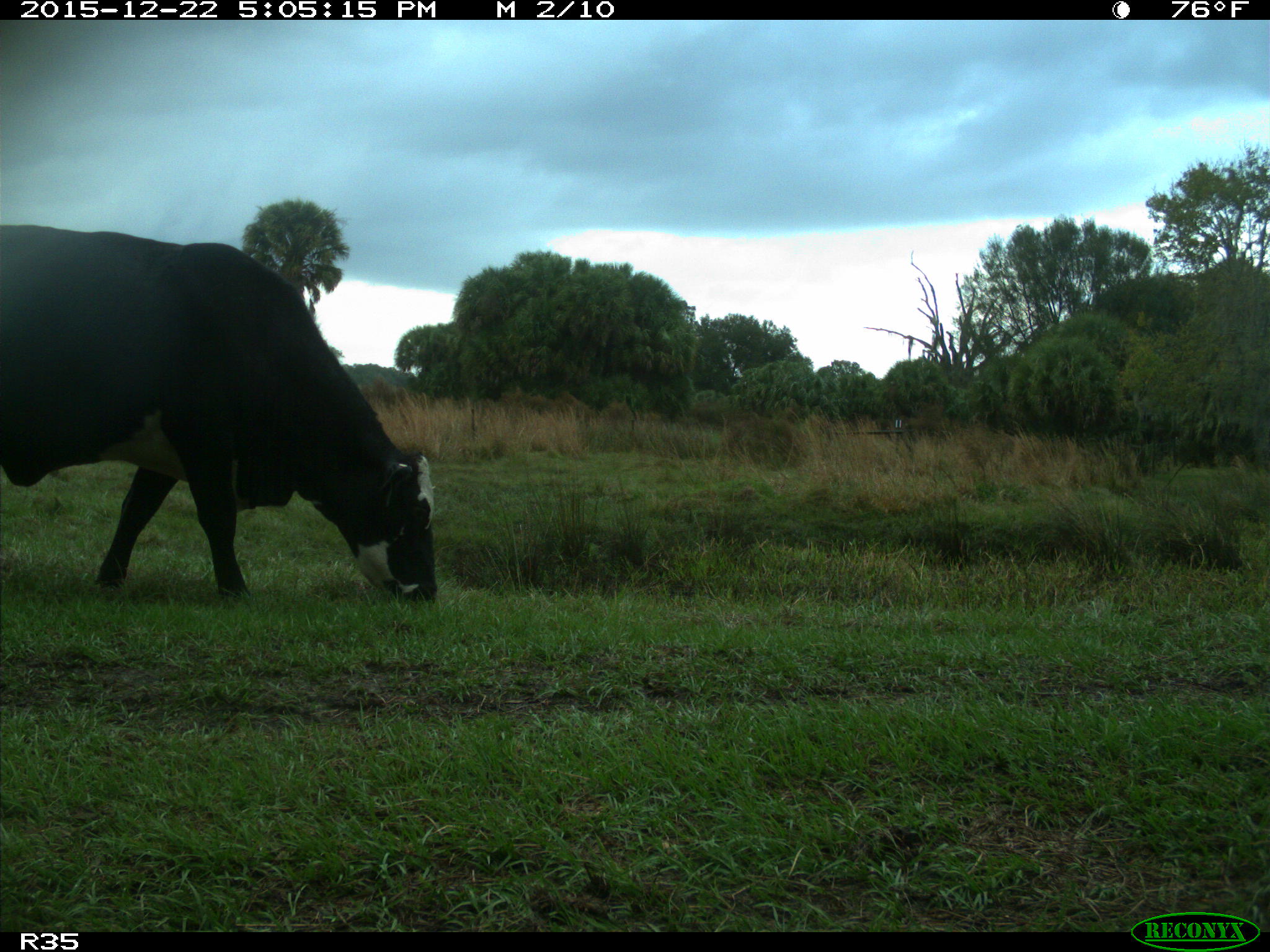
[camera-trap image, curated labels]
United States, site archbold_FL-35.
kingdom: Animalia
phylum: Chordata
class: Mammalia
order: Artiodactyla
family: Bovidae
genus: Bos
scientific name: Bos taurus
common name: domestic cow